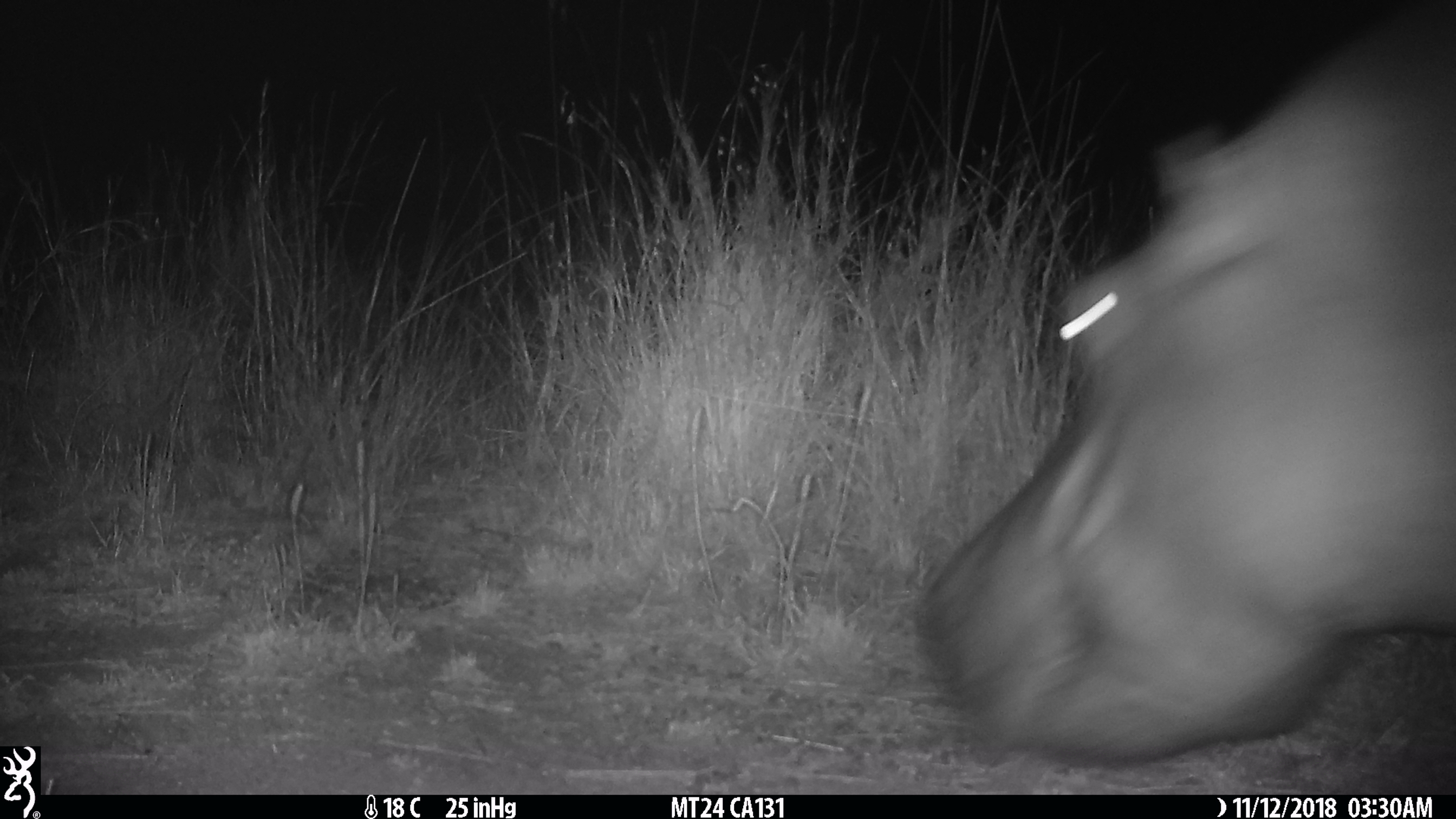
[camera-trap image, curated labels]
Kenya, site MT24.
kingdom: Animalia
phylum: Chordata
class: Mammalia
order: Artiodactyla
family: Hippopotamidae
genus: Hippopotamus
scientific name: Hippopotamus amphibius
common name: hippopotamus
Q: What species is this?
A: Hippopotamus (Hippopotamus amphibius).